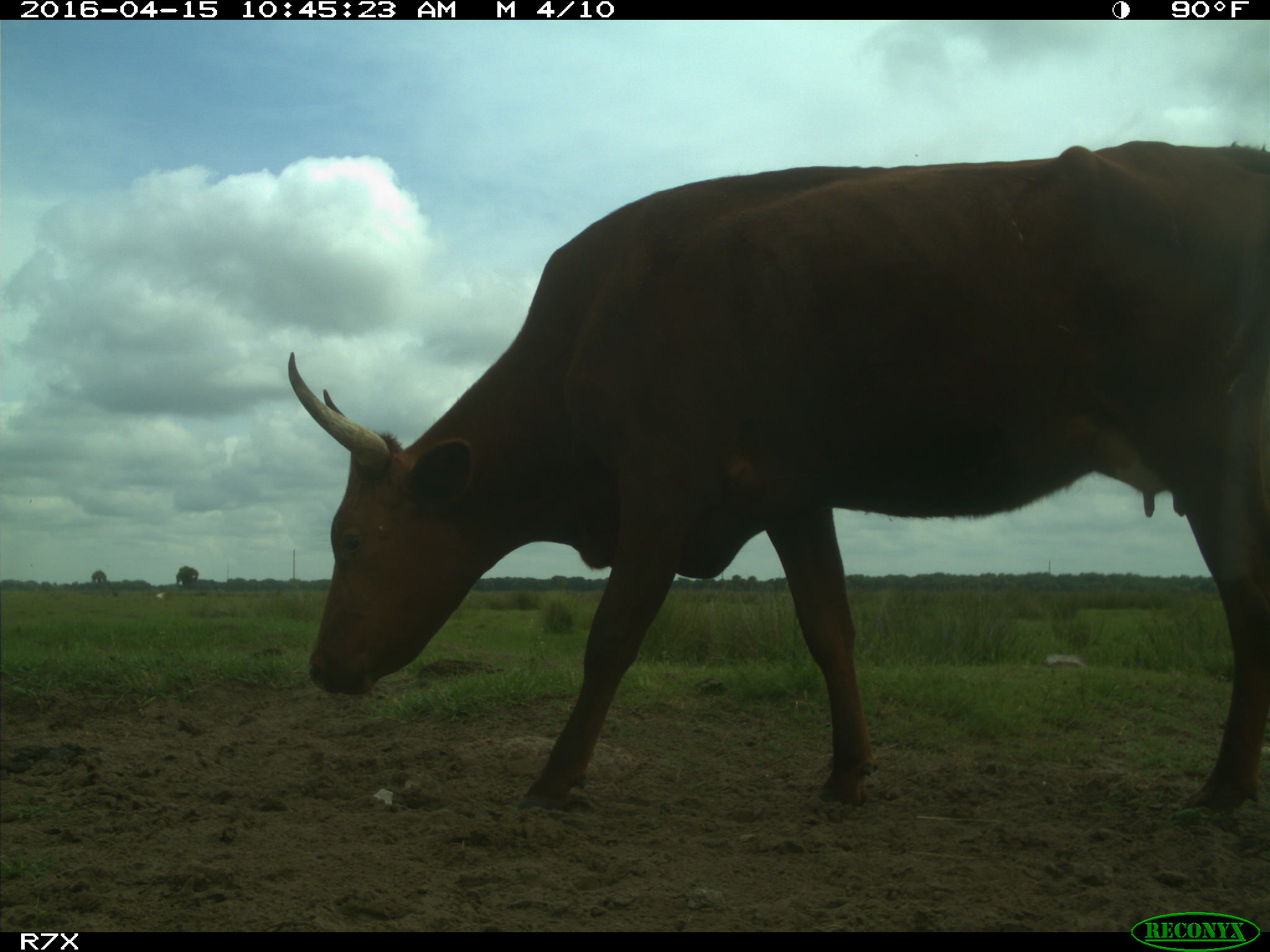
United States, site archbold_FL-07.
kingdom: Animalia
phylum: Chordata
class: Mammalia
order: Artiodactyla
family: Bovidae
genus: Bos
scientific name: Bos taurus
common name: domestic cow